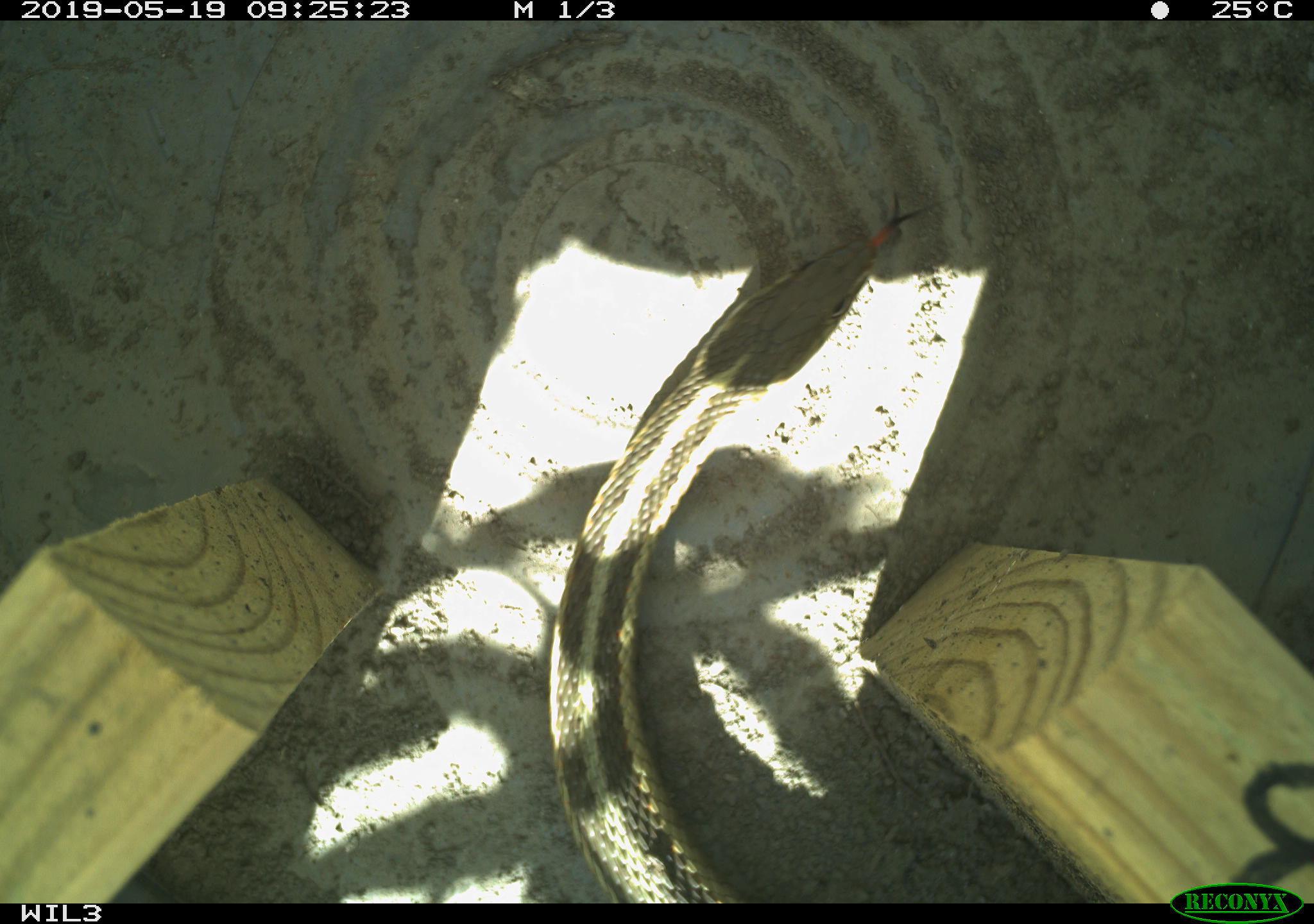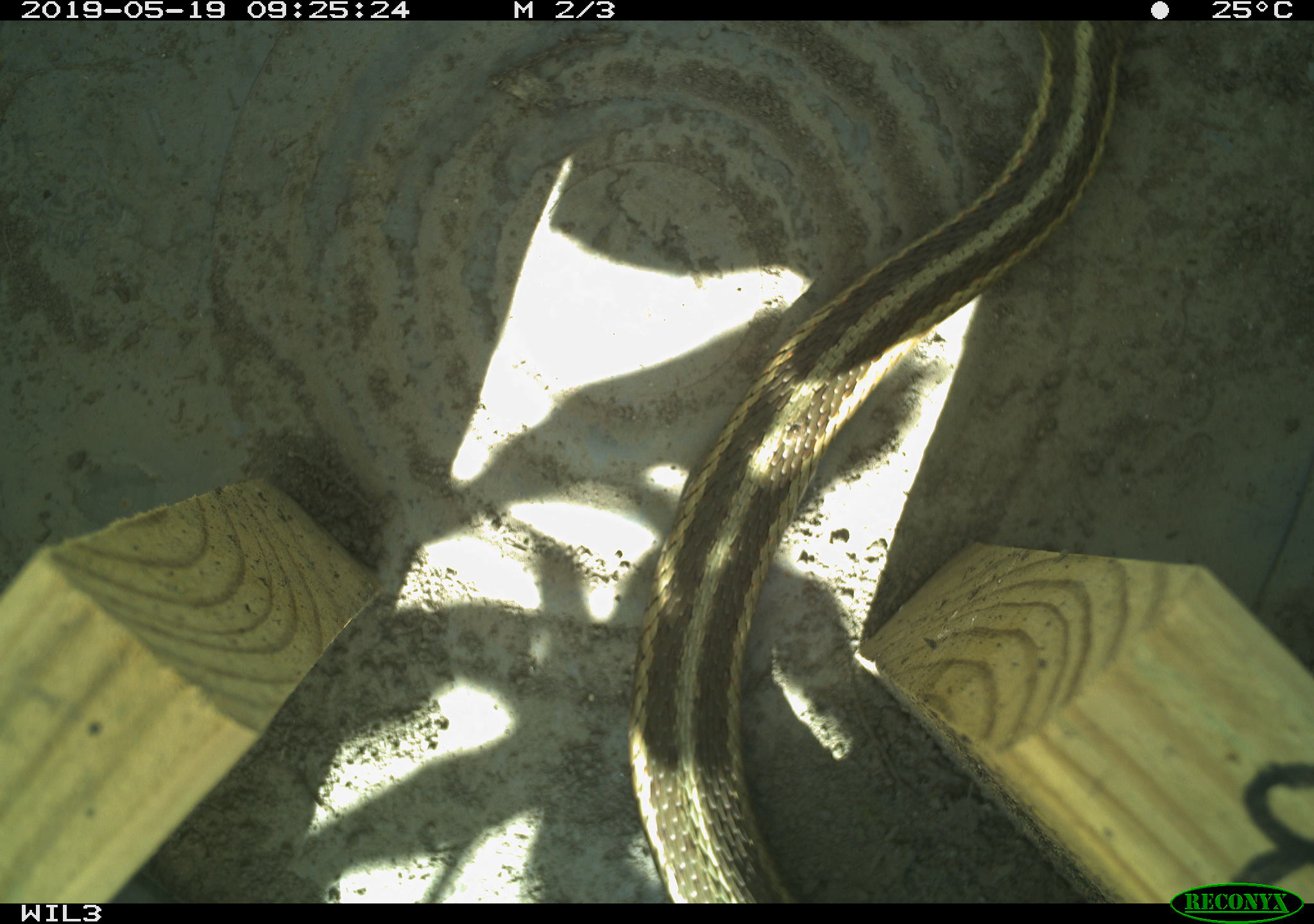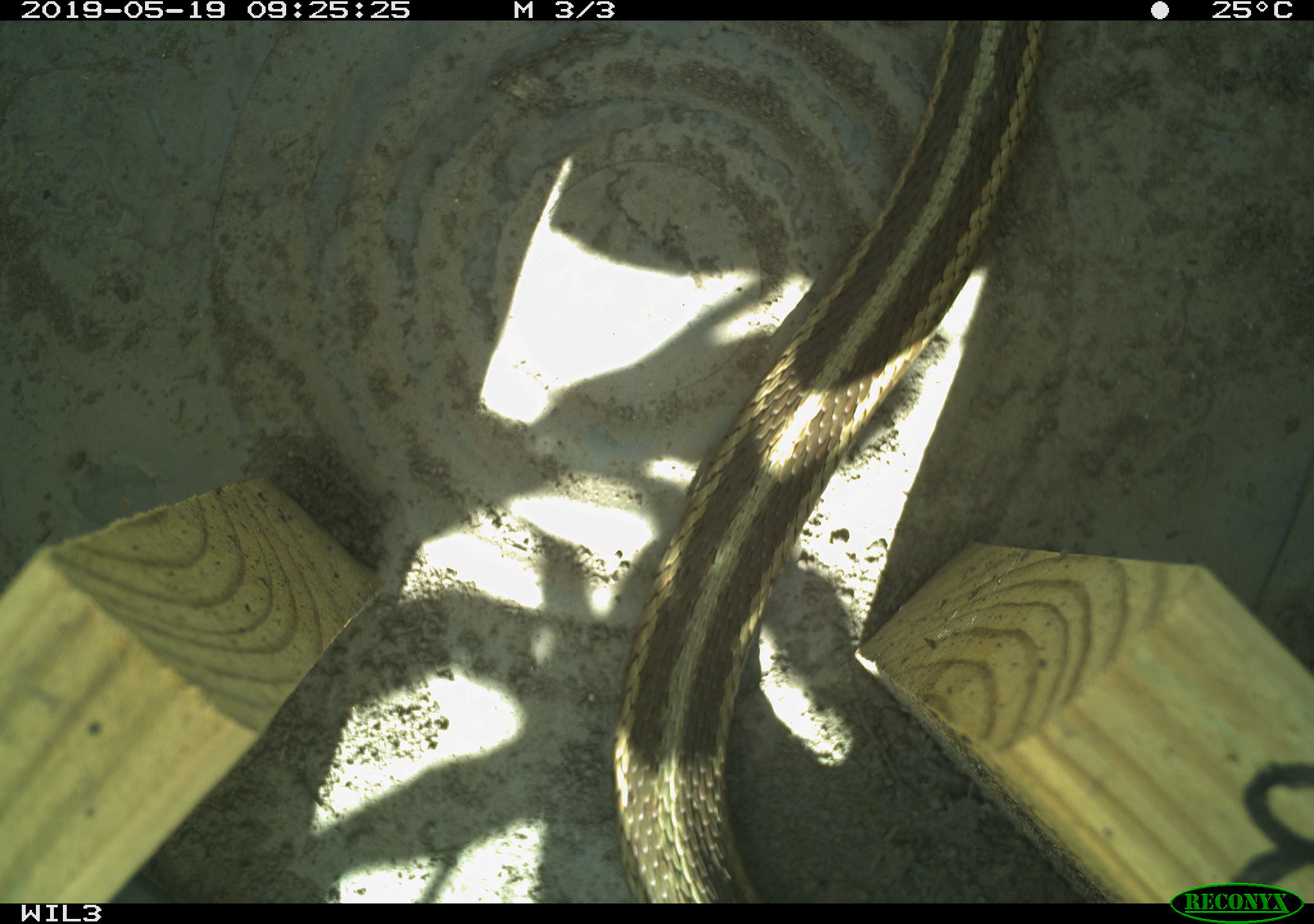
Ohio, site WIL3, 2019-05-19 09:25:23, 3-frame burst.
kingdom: Animalia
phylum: Chordata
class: Reptilia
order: Squamata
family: Colubridae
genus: Thamnophis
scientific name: Thamnophis sirtalis sirtalis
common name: eastern gartersnake